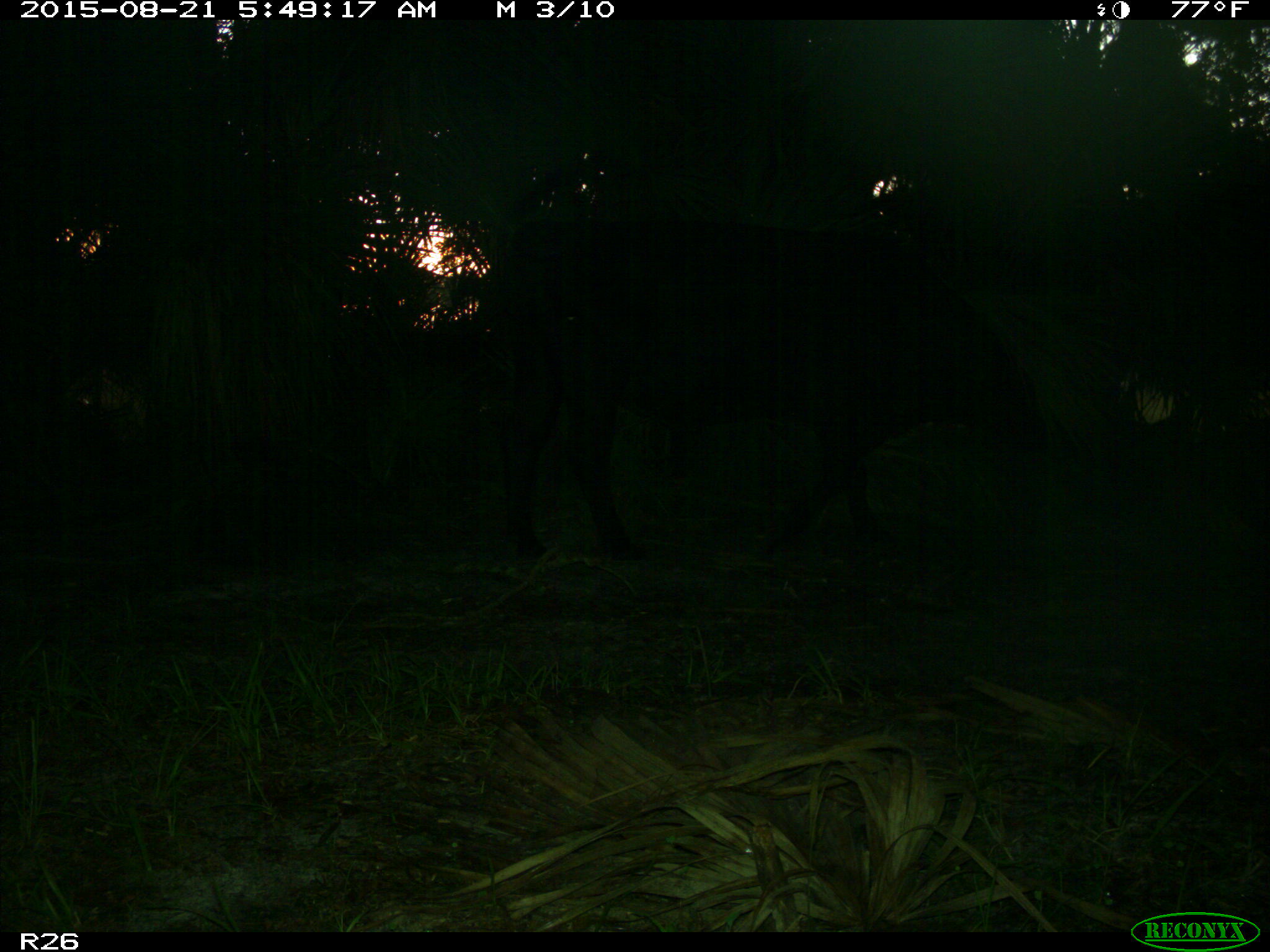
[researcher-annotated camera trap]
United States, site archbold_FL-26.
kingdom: Animalia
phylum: Chordata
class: Mammalia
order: Artiodactyla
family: Bovidae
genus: Bos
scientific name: Bos taurus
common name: domestic cow